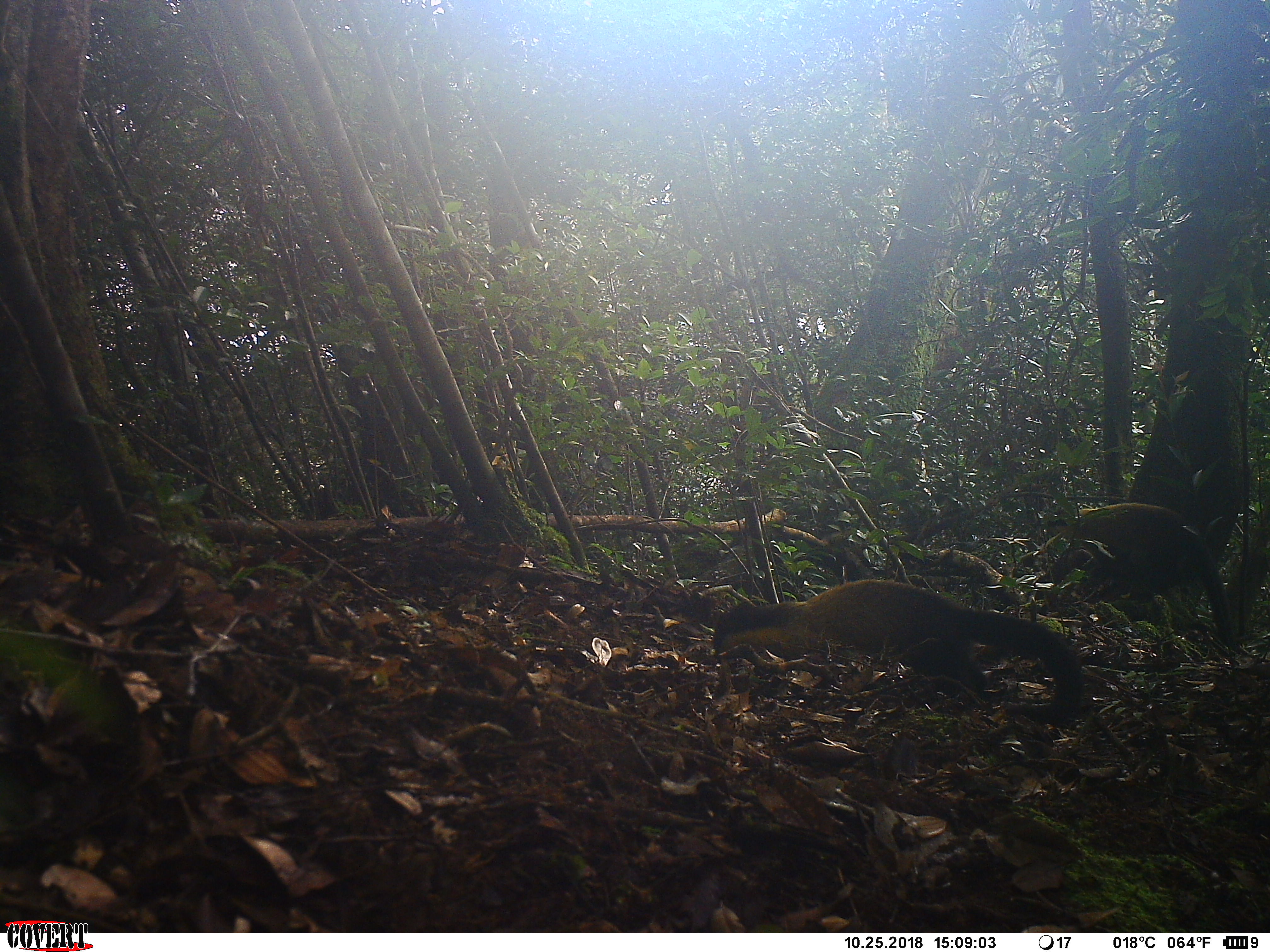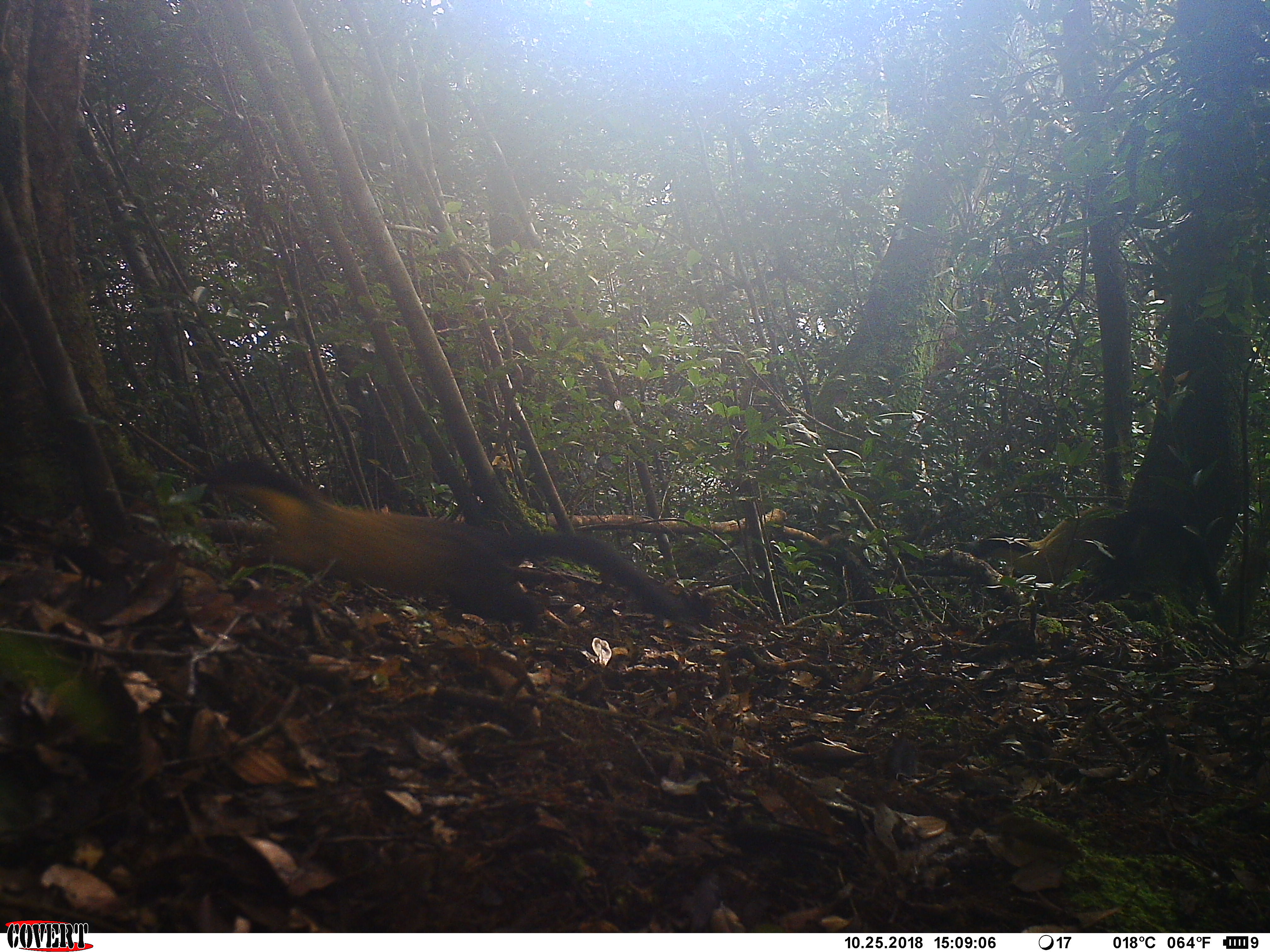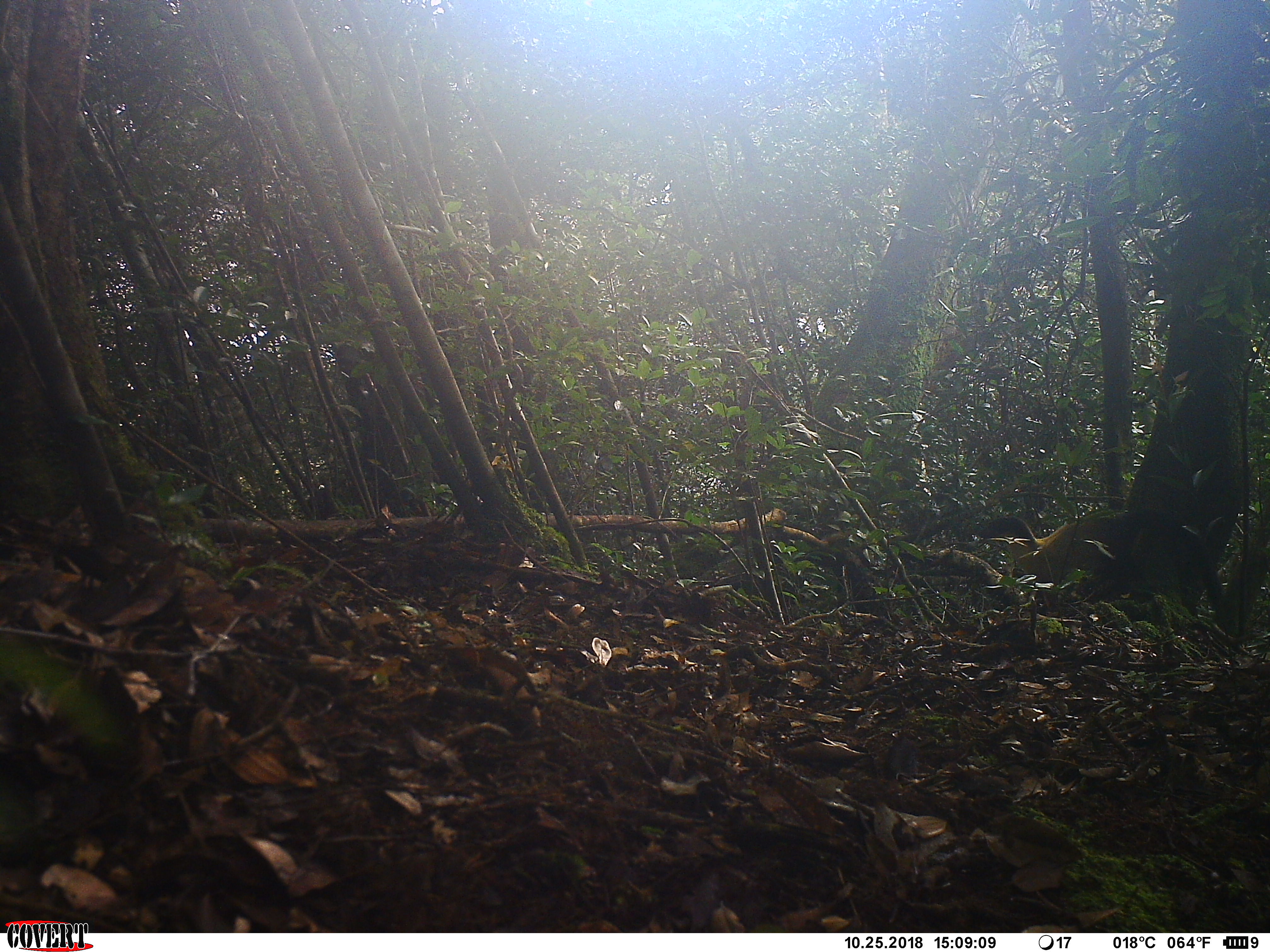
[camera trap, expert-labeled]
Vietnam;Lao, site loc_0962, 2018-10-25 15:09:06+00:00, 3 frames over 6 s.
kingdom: Animalia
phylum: Chordata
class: Mammalia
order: Carnivora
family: Mustelidae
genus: Martes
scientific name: Martes flavigula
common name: yellow-throated marten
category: yellow throated marten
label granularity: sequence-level